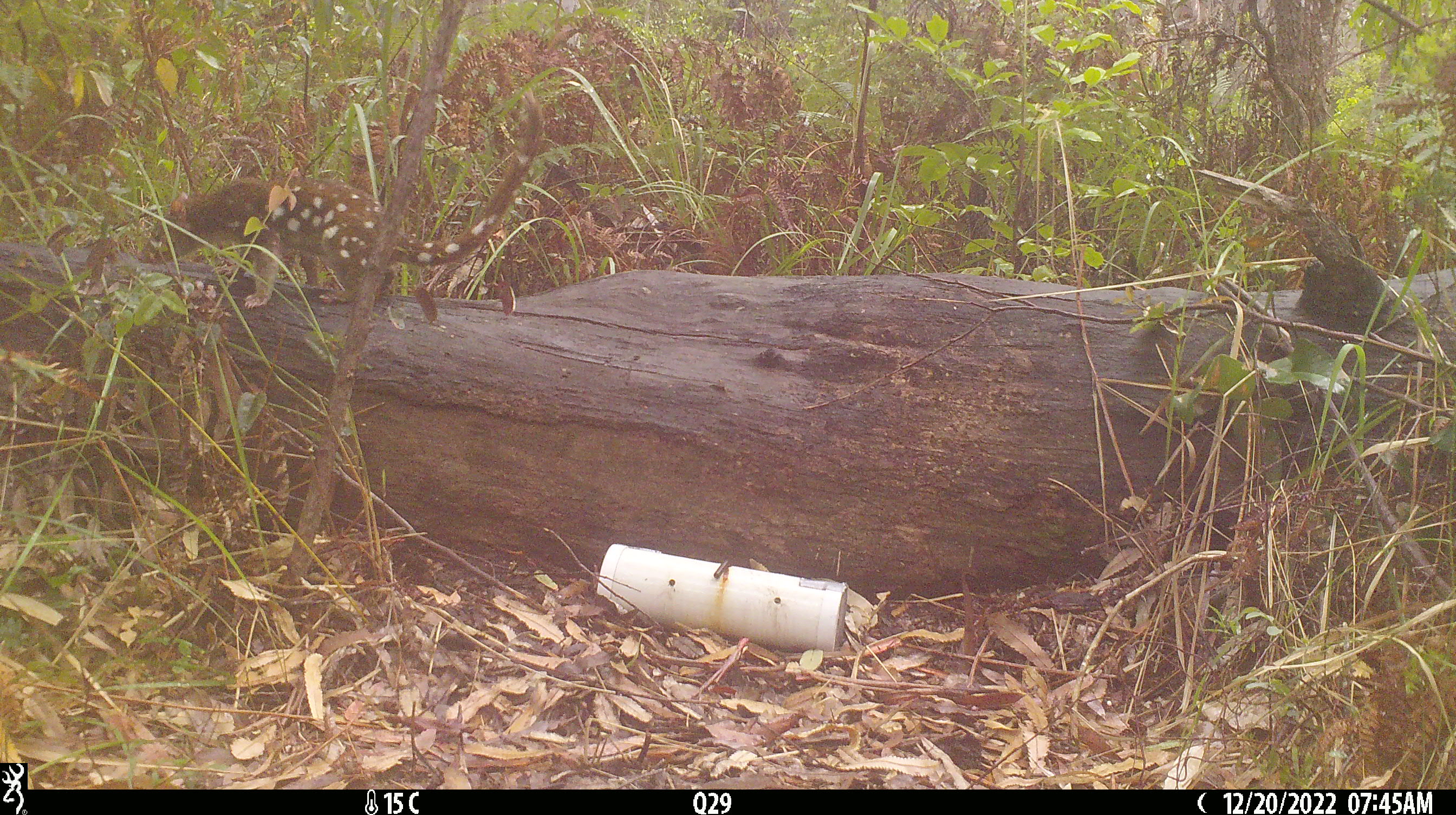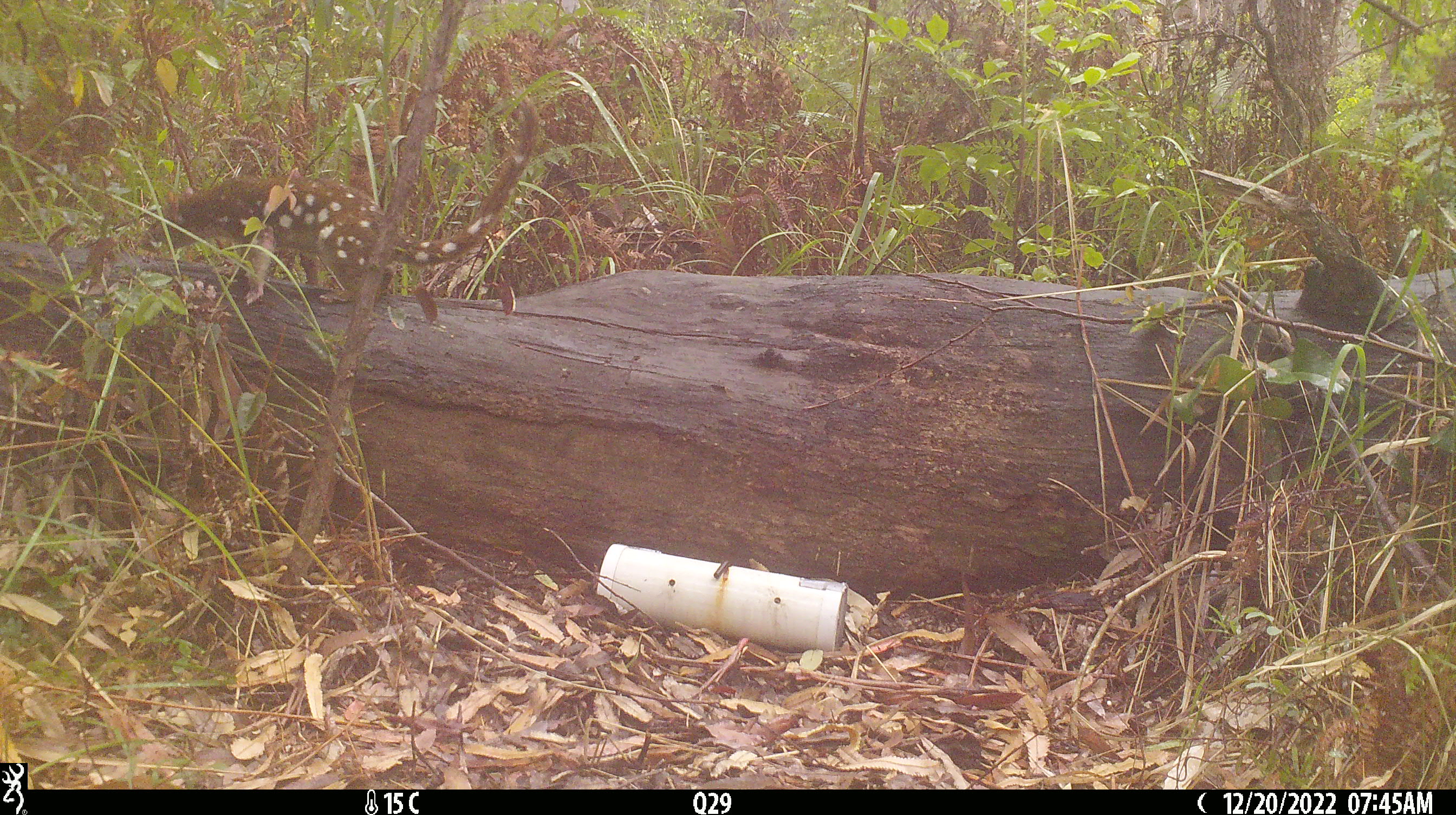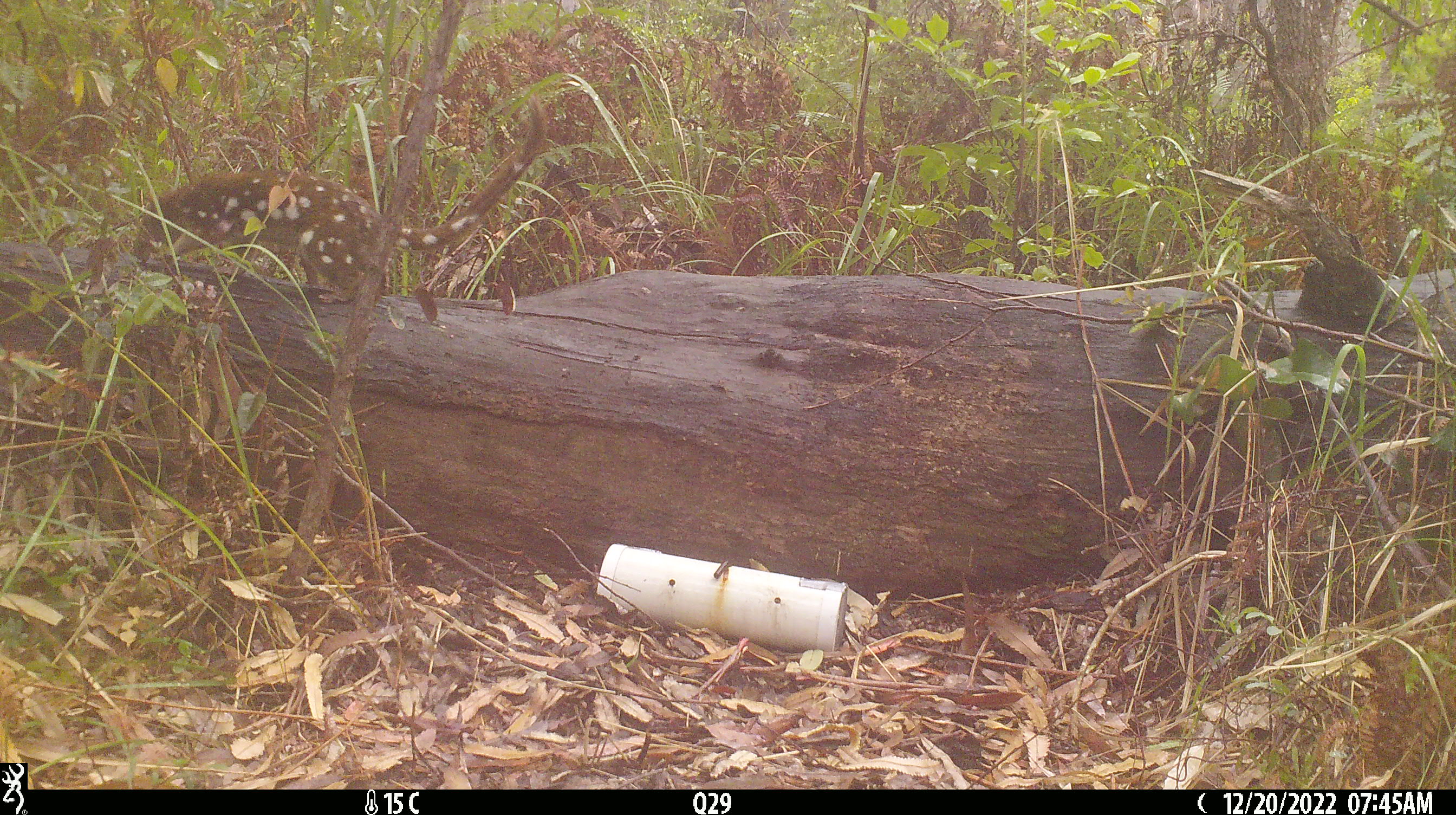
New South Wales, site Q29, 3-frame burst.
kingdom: Animalia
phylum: Chordata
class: Mammalia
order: Dasyuromorphia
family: Dasyuridae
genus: Dasyurus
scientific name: Dasyurus maculatus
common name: spotted-tailed quoll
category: quoll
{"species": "quoll (spotted-tailed quoll) (Dasyurus maculatus)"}